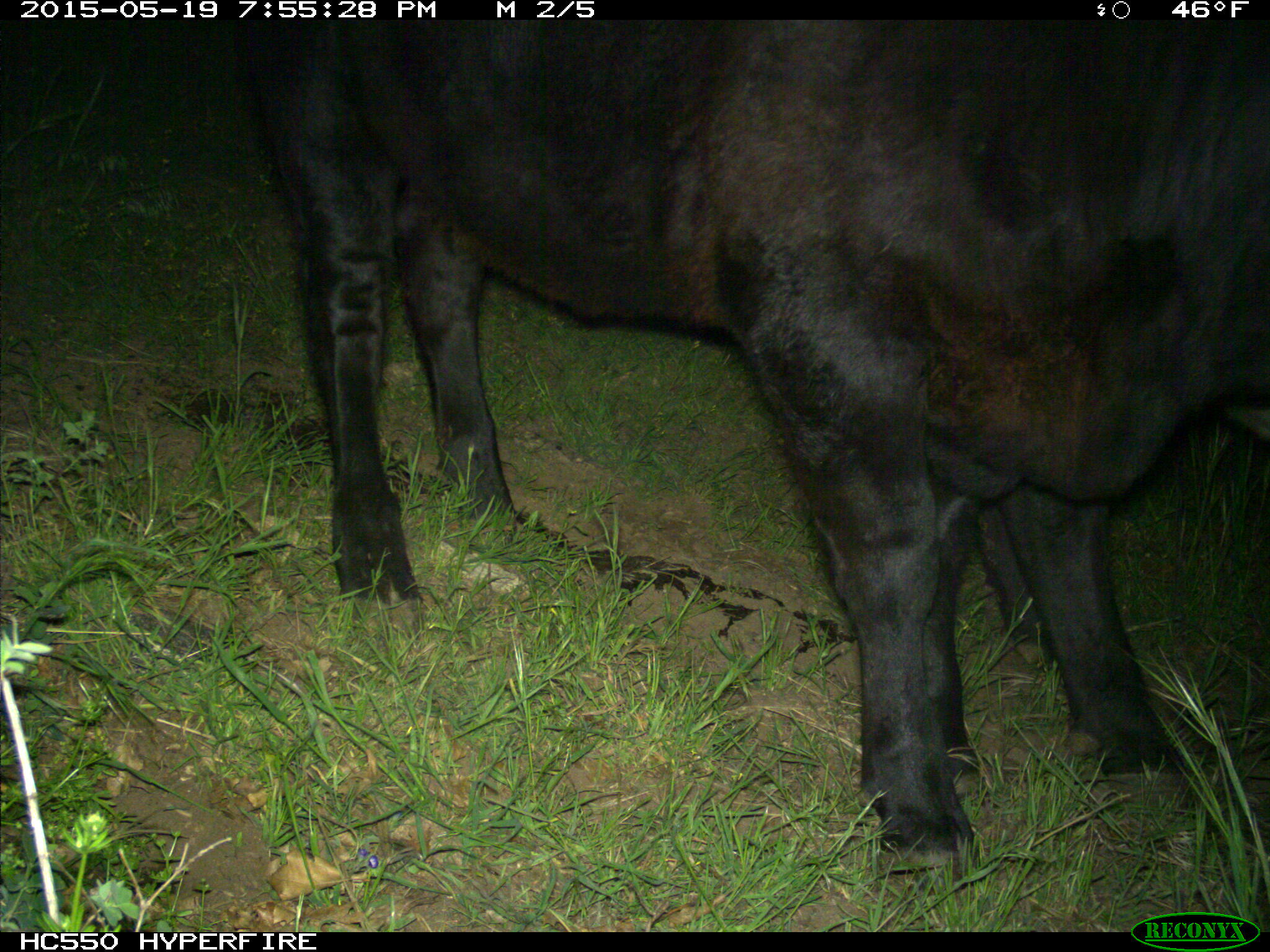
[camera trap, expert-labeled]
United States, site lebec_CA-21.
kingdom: Animalia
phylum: Chordata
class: Mammalia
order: Artiodactyla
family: Bovidae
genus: Bos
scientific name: Bos taurus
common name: domestic cow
Bos taurus (domestic cow).